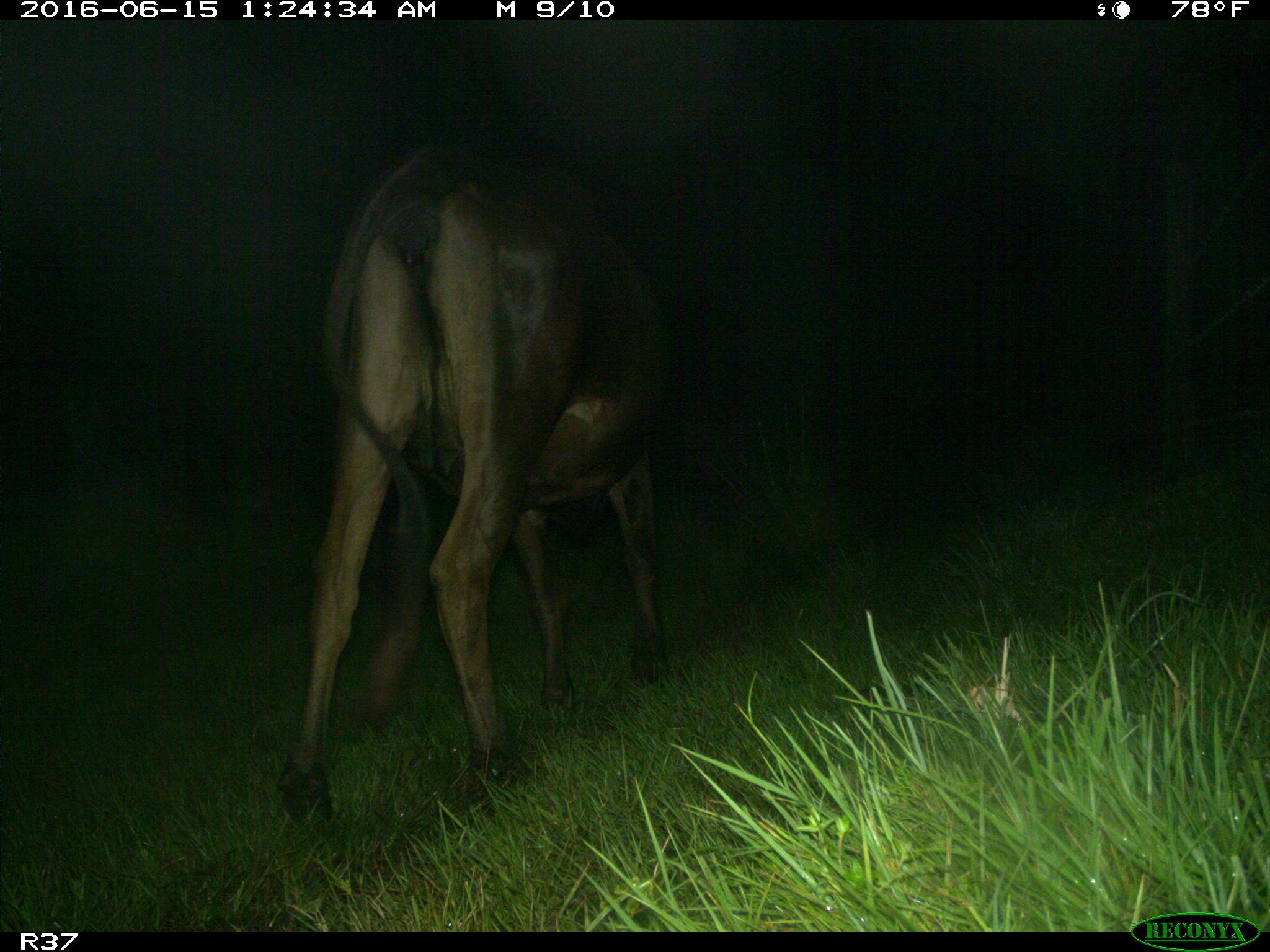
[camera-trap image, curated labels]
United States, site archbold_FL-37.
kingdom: Animalia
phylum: Chordata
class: Mammalia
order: Artiodactyla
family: Bovidae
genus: Bos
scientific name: Bos taurus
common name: domestic cow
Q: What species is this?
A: Bos taurus (domestic cow).